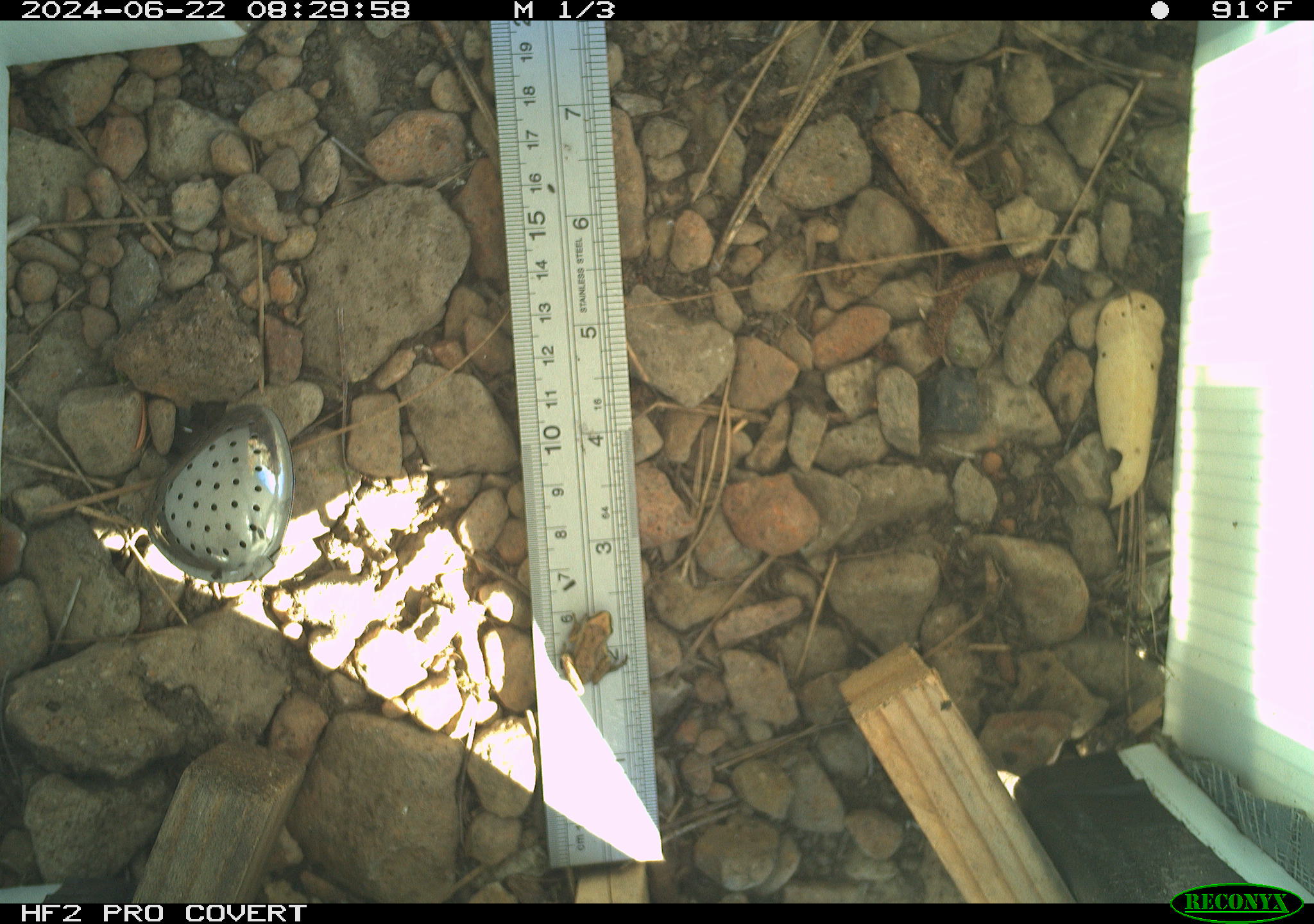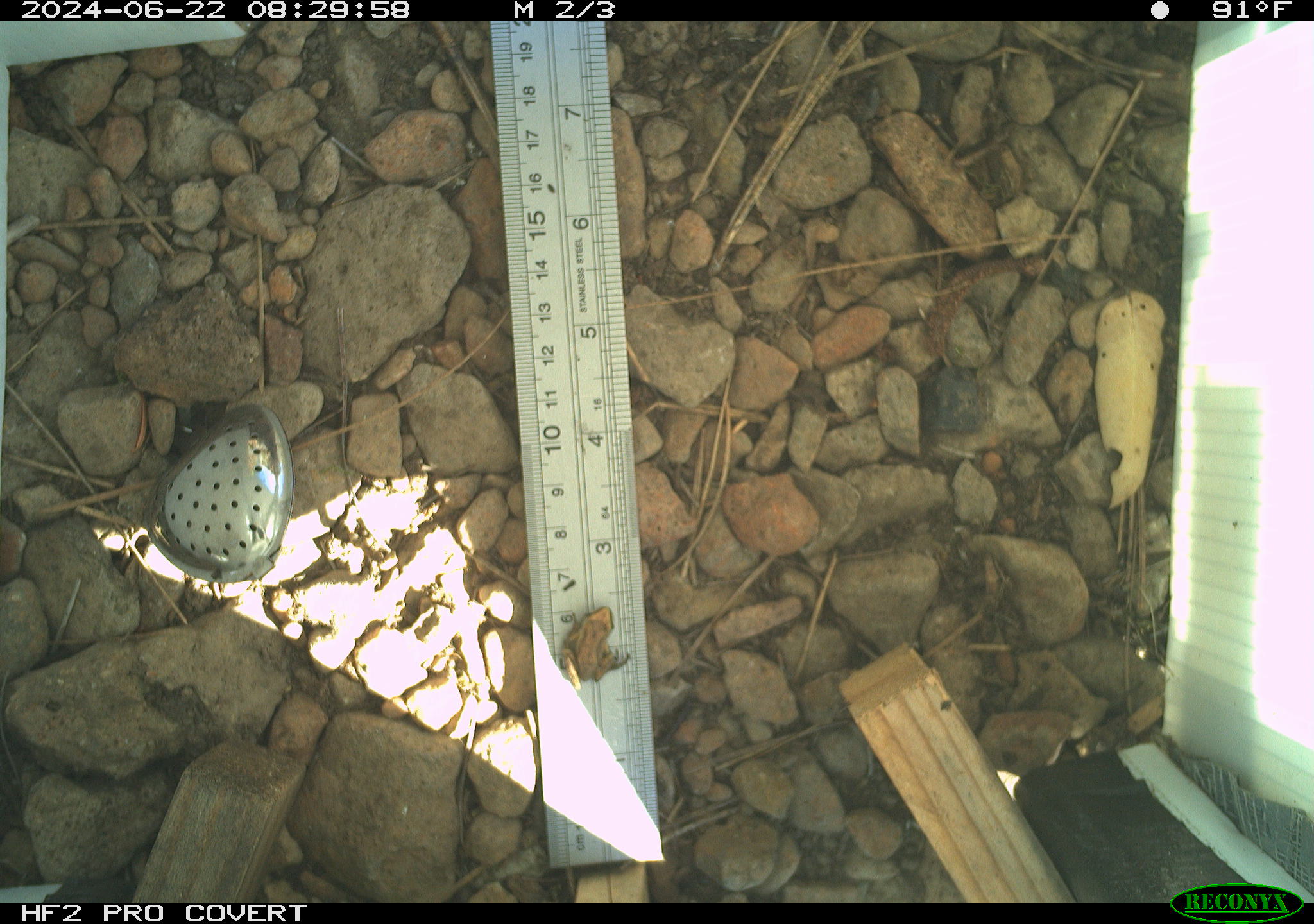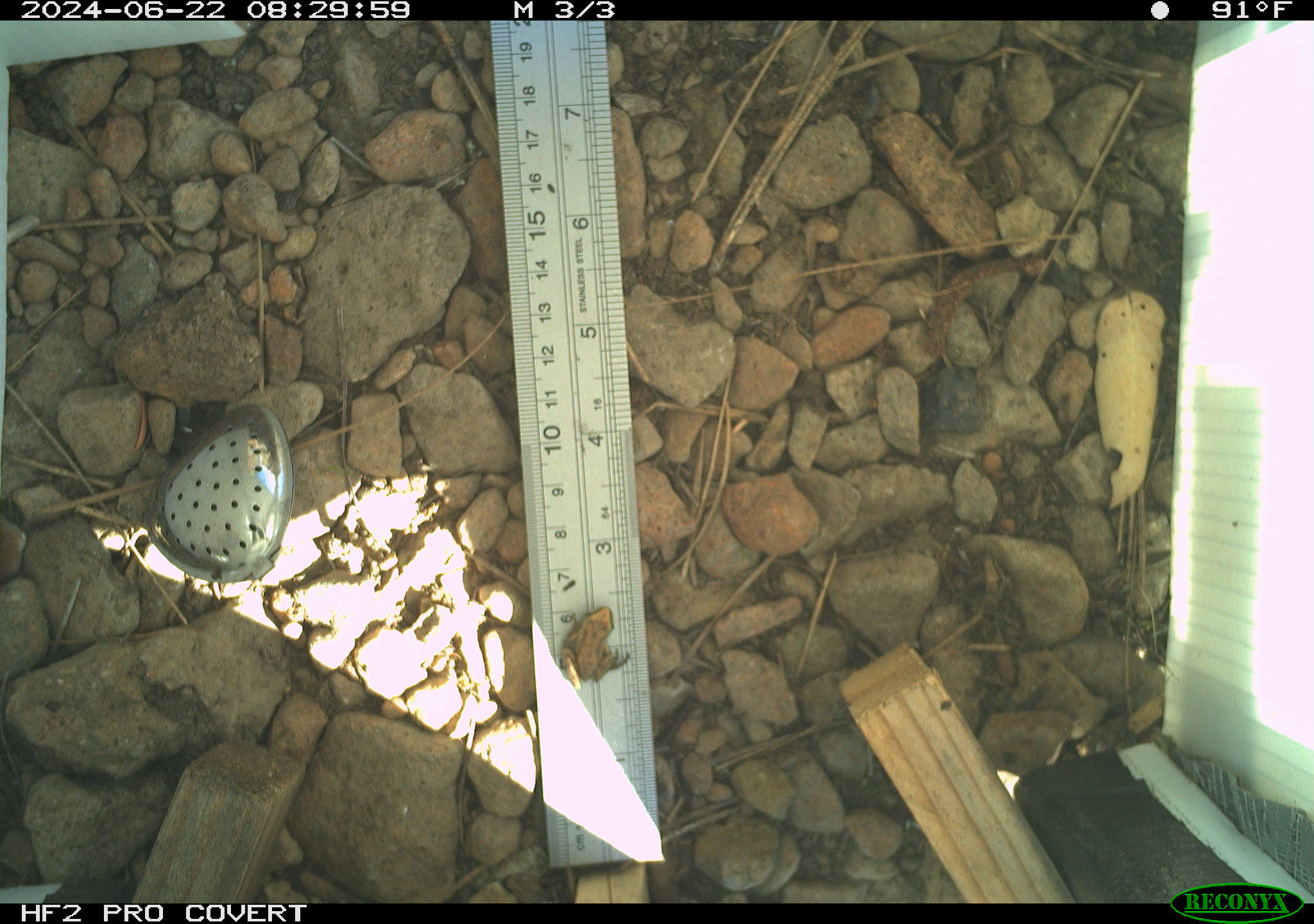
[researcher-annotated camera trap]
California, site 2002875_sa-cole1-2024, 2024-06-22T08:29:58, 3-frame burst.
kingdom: Animalia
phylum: Chordata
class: Amphibia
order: Anura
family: Hylidae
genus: Pseudacris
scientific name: Pseudacris regilla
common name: sierran treefrog